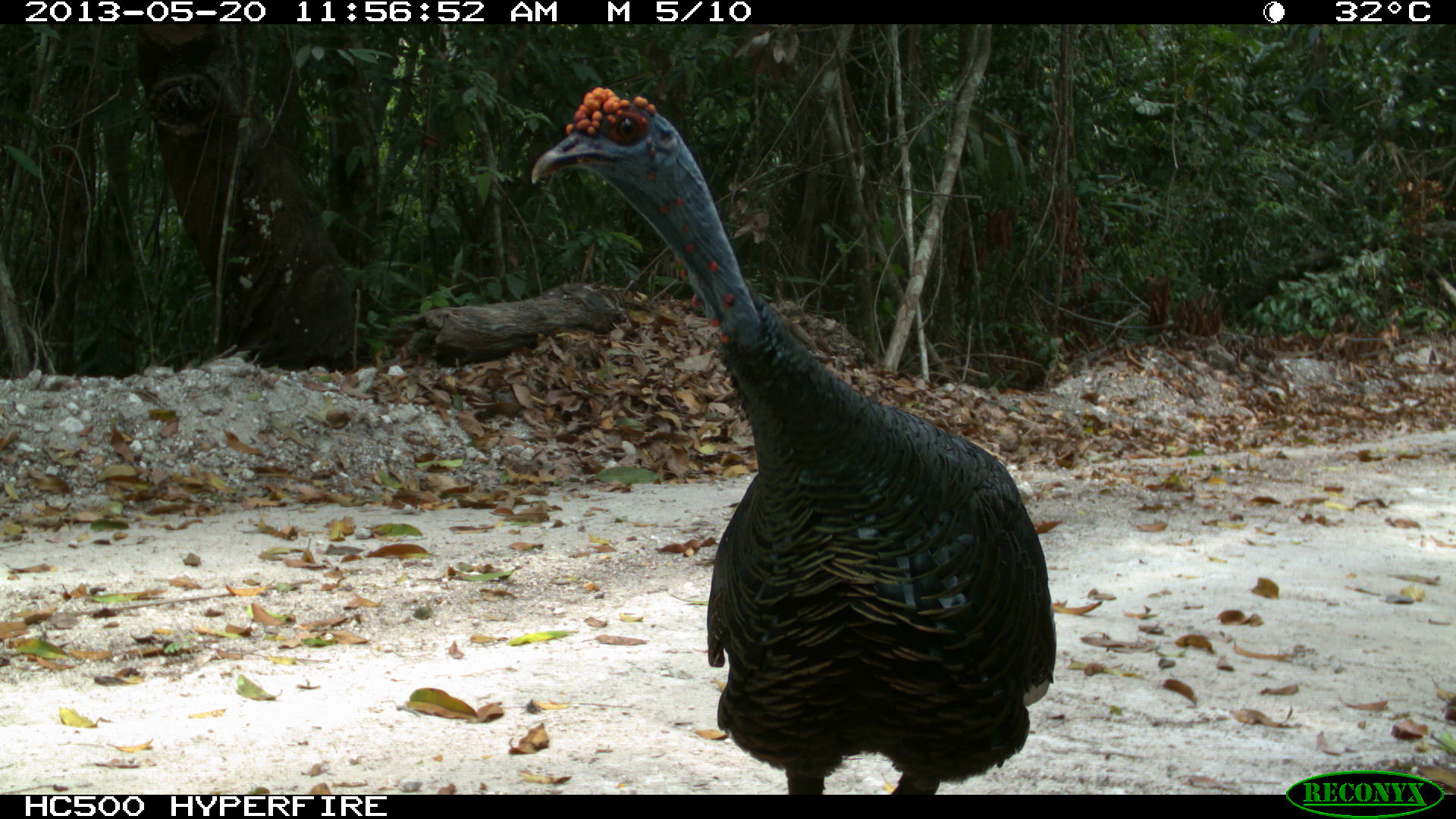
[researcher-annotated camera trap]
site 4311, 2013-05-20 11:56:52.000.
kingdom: Animalia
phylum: Chordata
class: Aves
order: Galliformes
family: Phasianidae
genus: Meleagris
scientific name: Meleagris ocellata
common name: ocellated turkey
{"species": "Meleagris ocellata (ocellated turkey)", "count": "1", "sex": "male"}